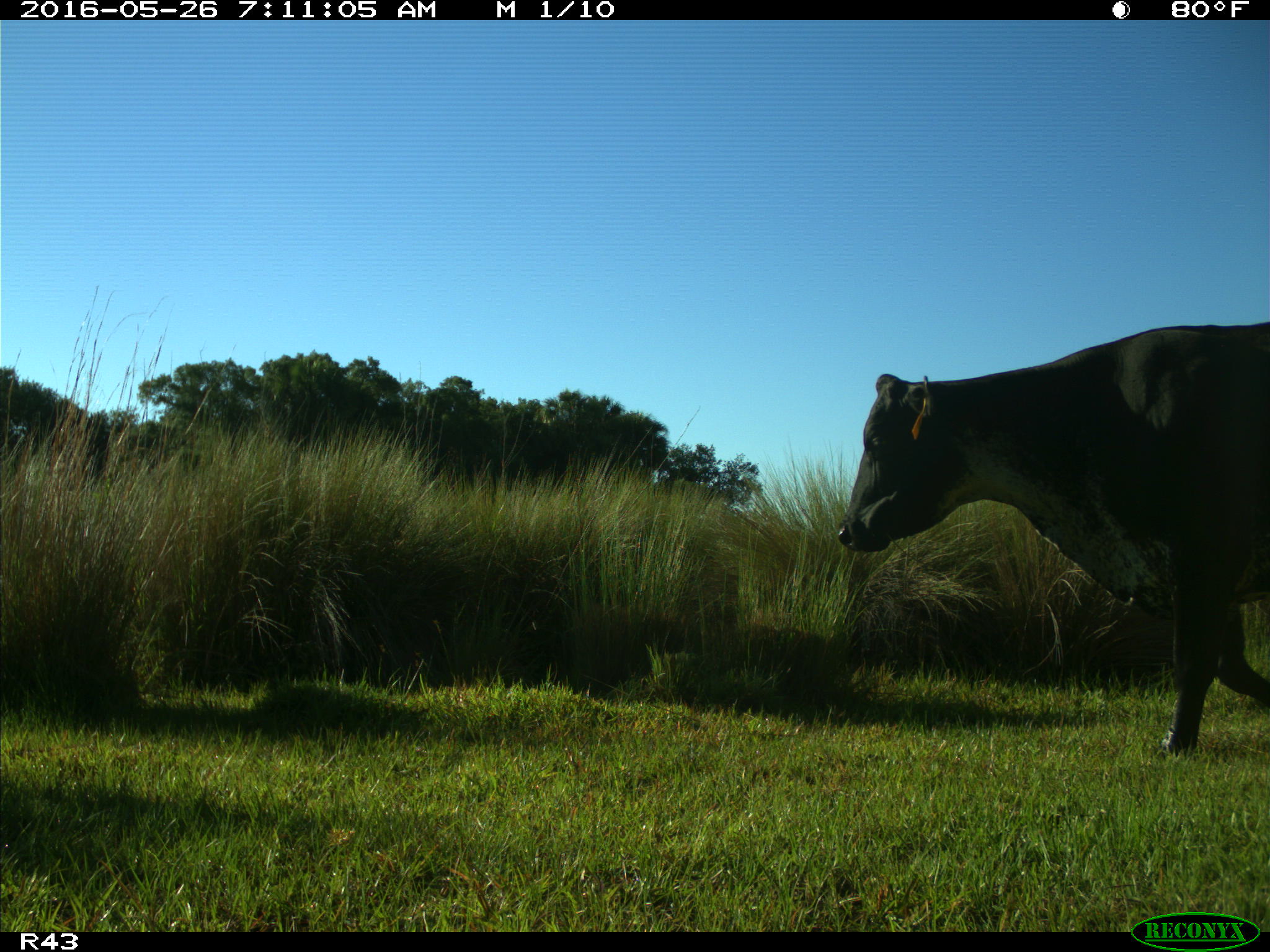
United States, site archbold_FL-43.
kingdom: Animalia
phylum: Chordata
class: Mammalia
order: Artiodactyla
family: Bovidae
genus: Bos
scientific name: Bos taurus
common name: domestic cow